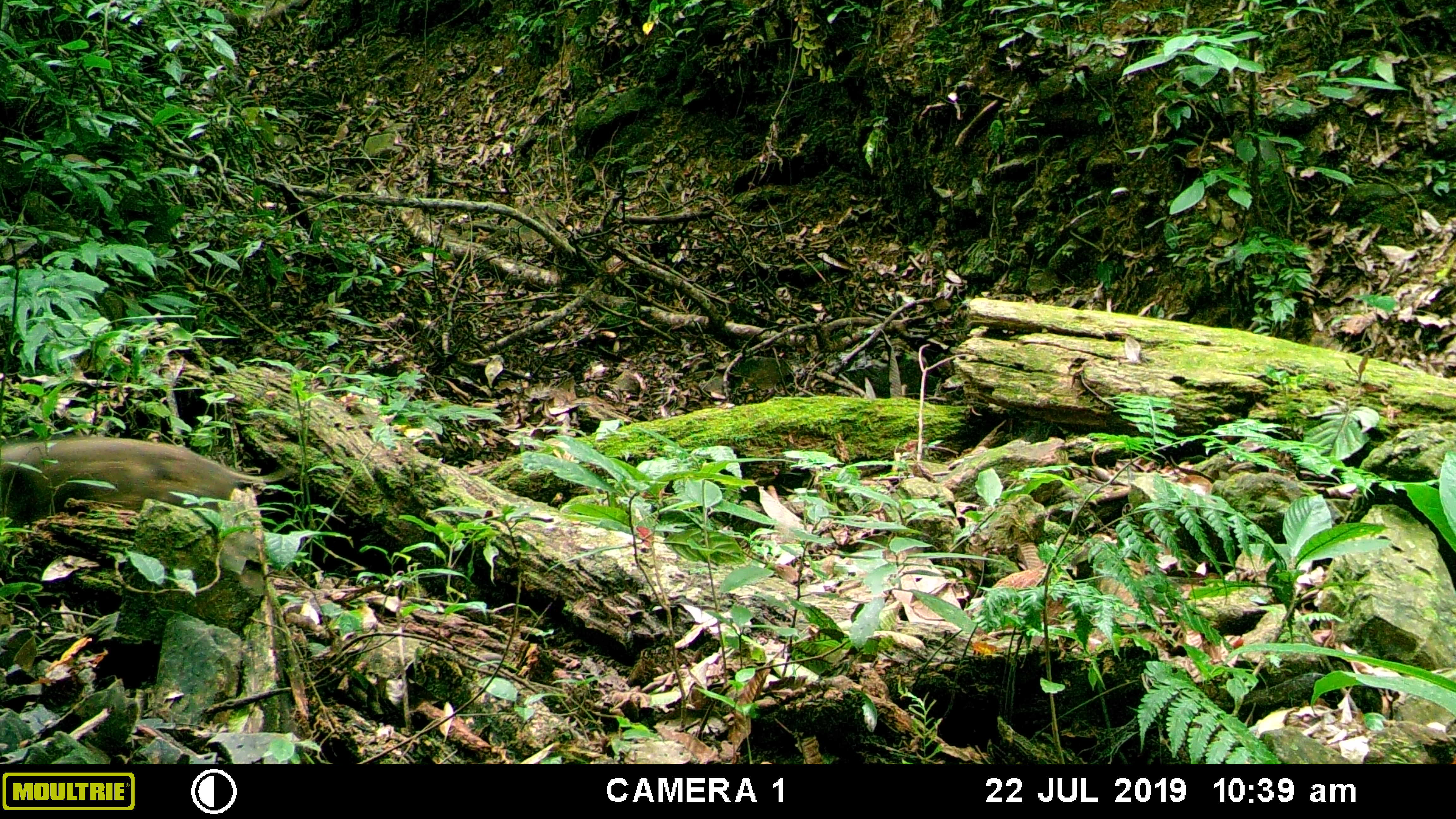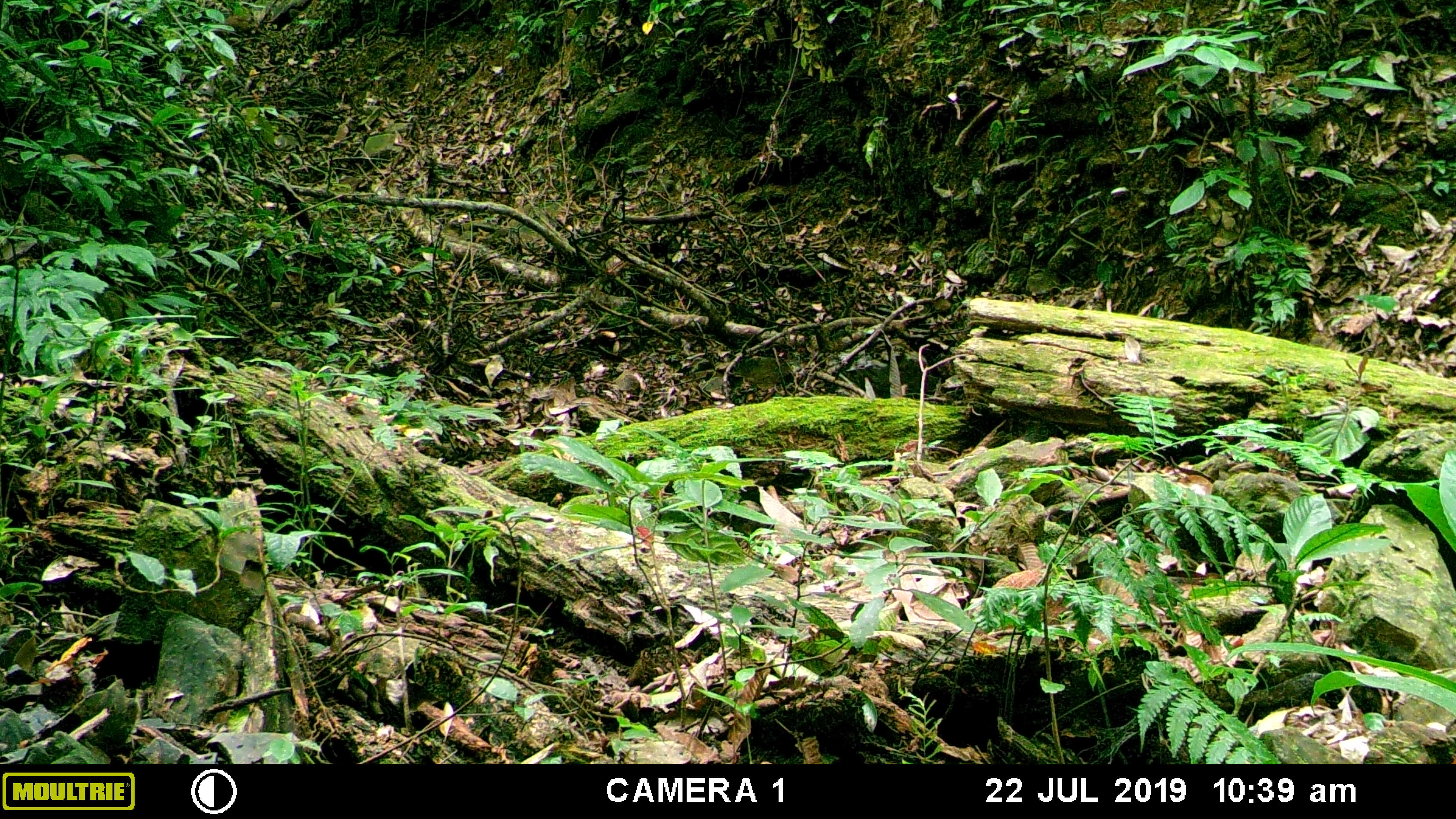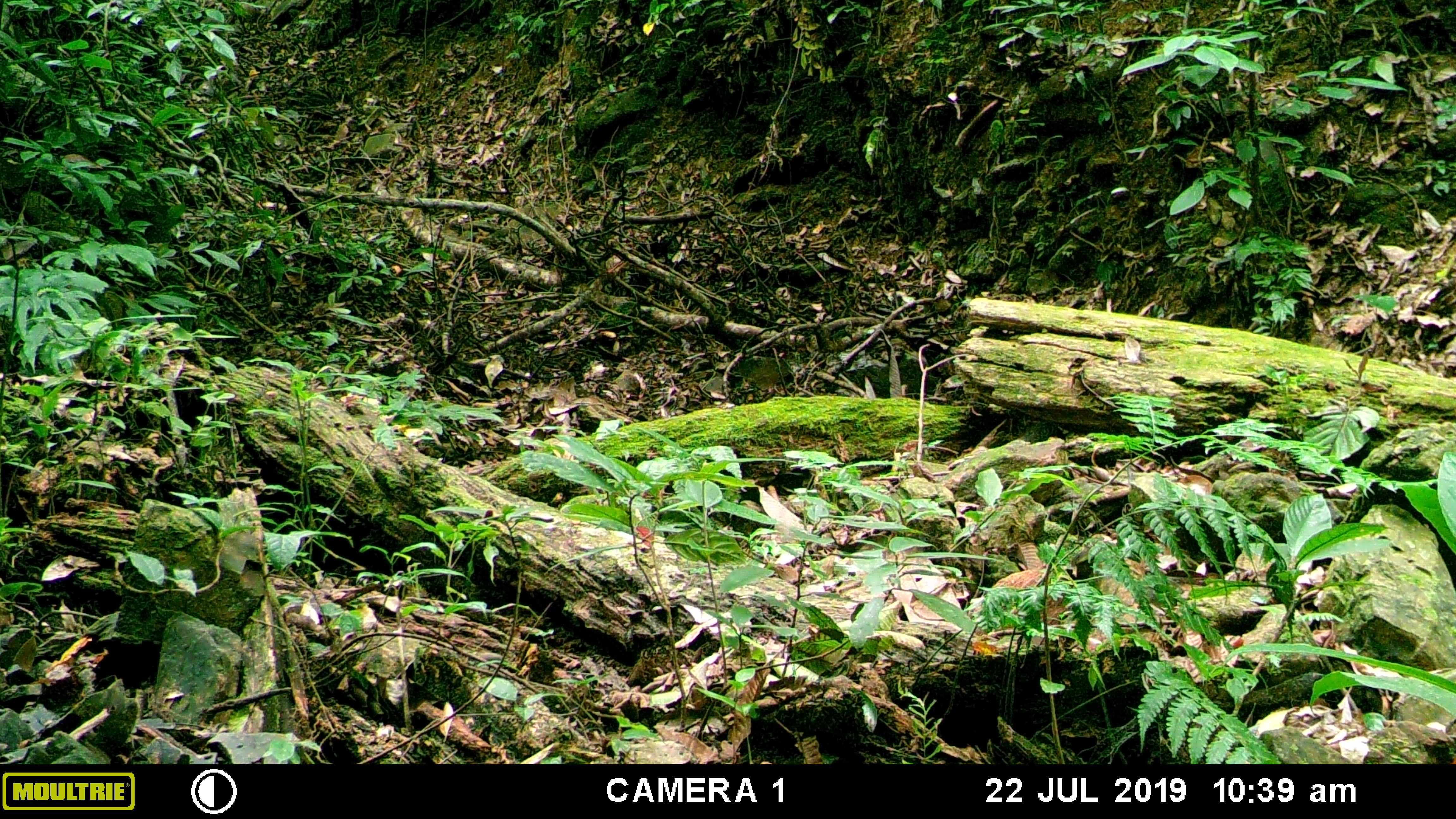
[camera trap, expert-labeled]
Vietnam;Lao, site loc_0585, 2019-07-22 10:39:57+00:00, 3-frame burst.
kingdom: Animalia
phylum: Chordata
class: Mammalia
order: Artiodactyla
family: Suidae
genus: Sus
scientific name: Sus scrofa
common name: eurasian wild pig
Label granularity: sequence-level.